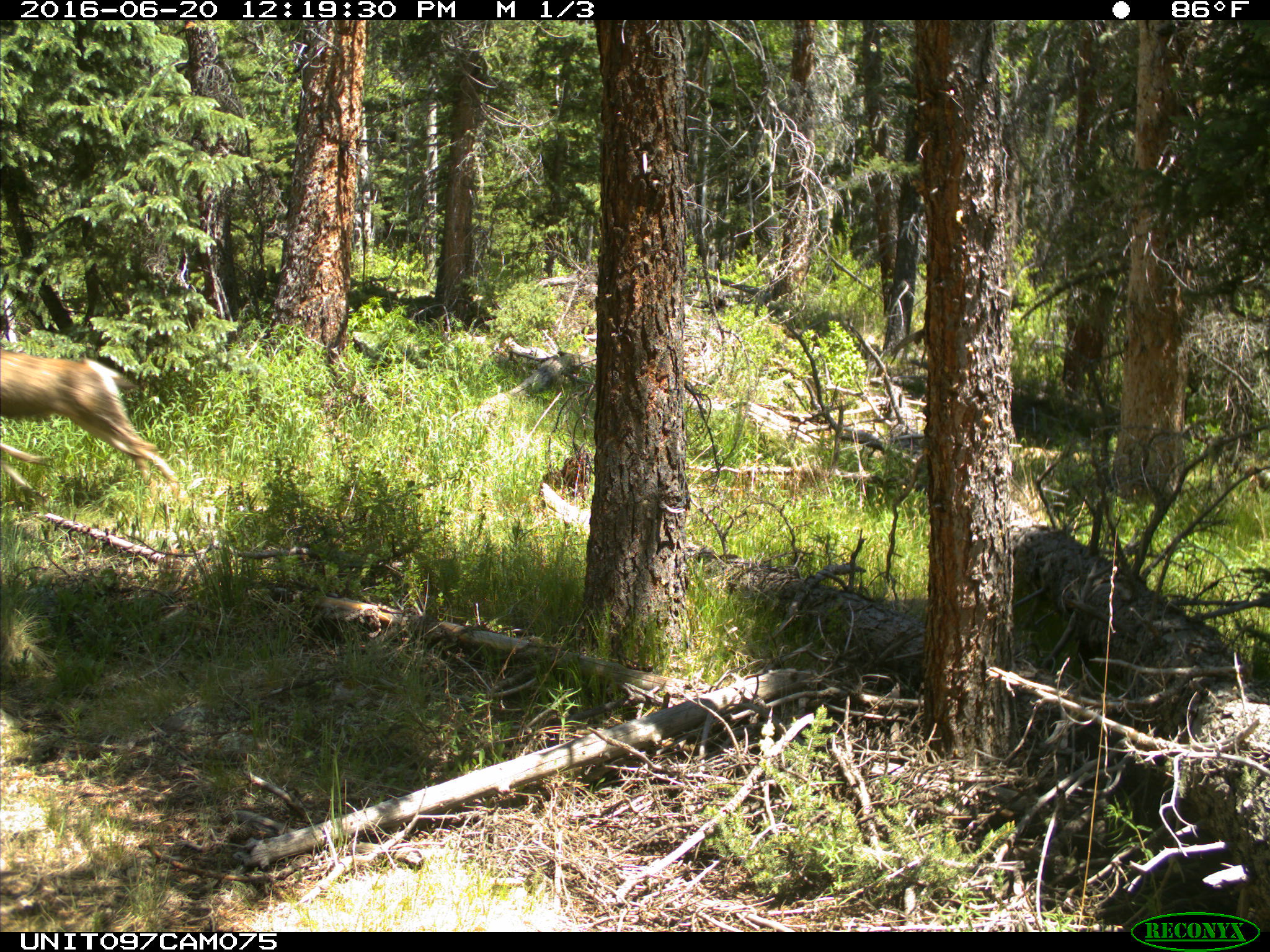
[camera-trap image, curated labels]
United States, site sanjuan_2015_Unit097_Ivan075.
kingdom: Animalia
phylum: Chordata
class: Mammalia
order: Artiodactyla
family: Cervidae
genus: Odocoileus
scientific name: Odocoileus hemionus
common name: mule deer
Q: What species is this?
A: Odocoileus hemionus (mule deer).